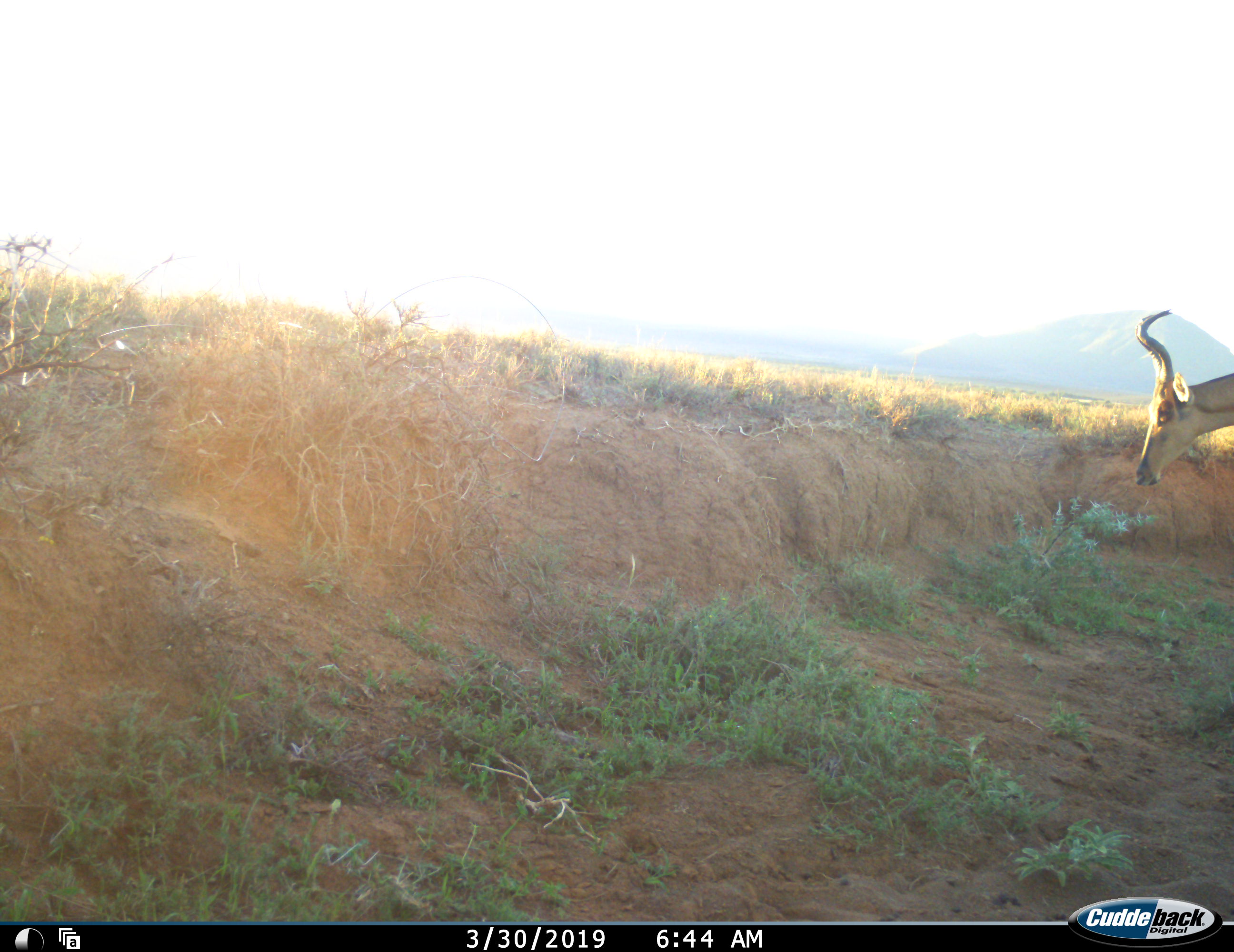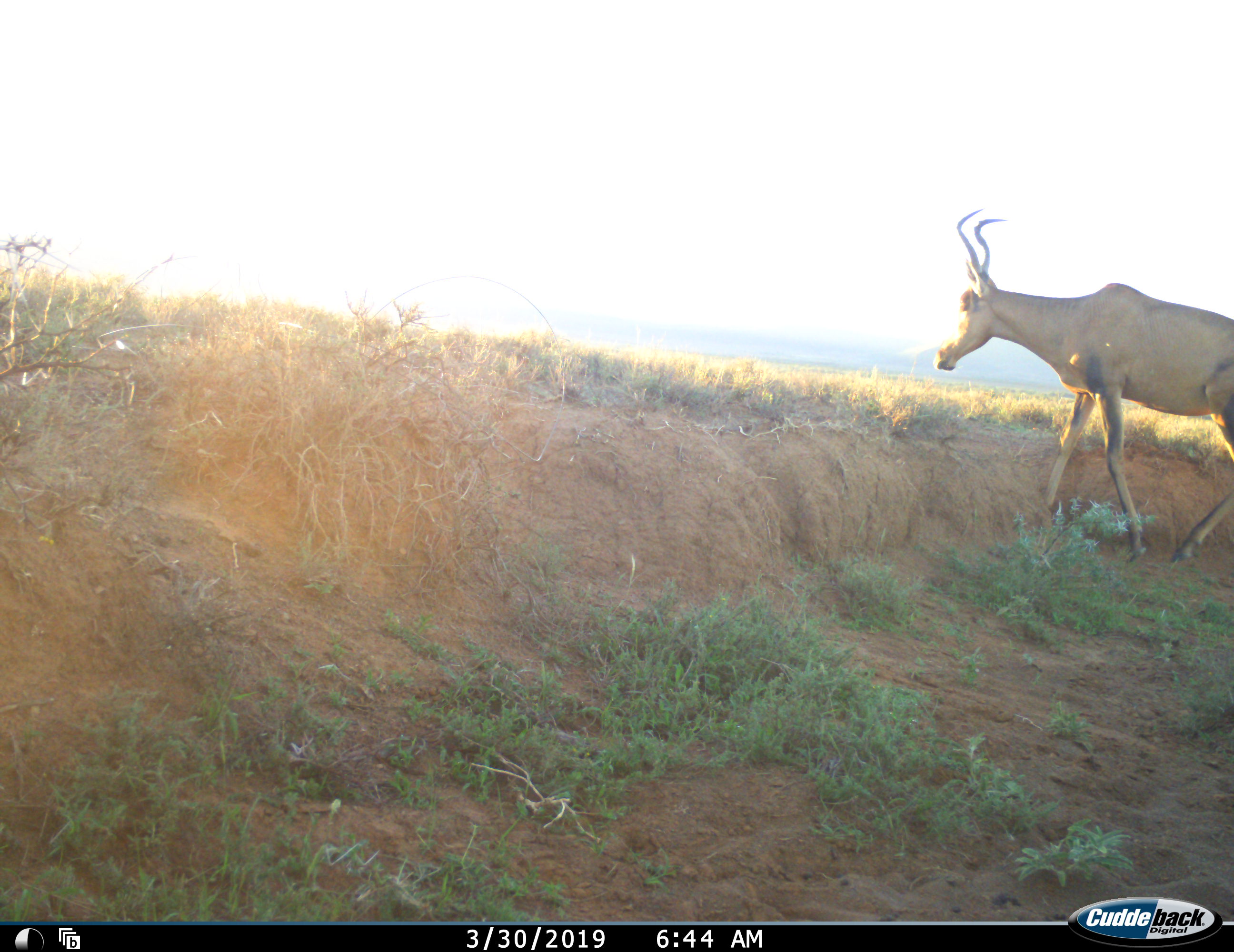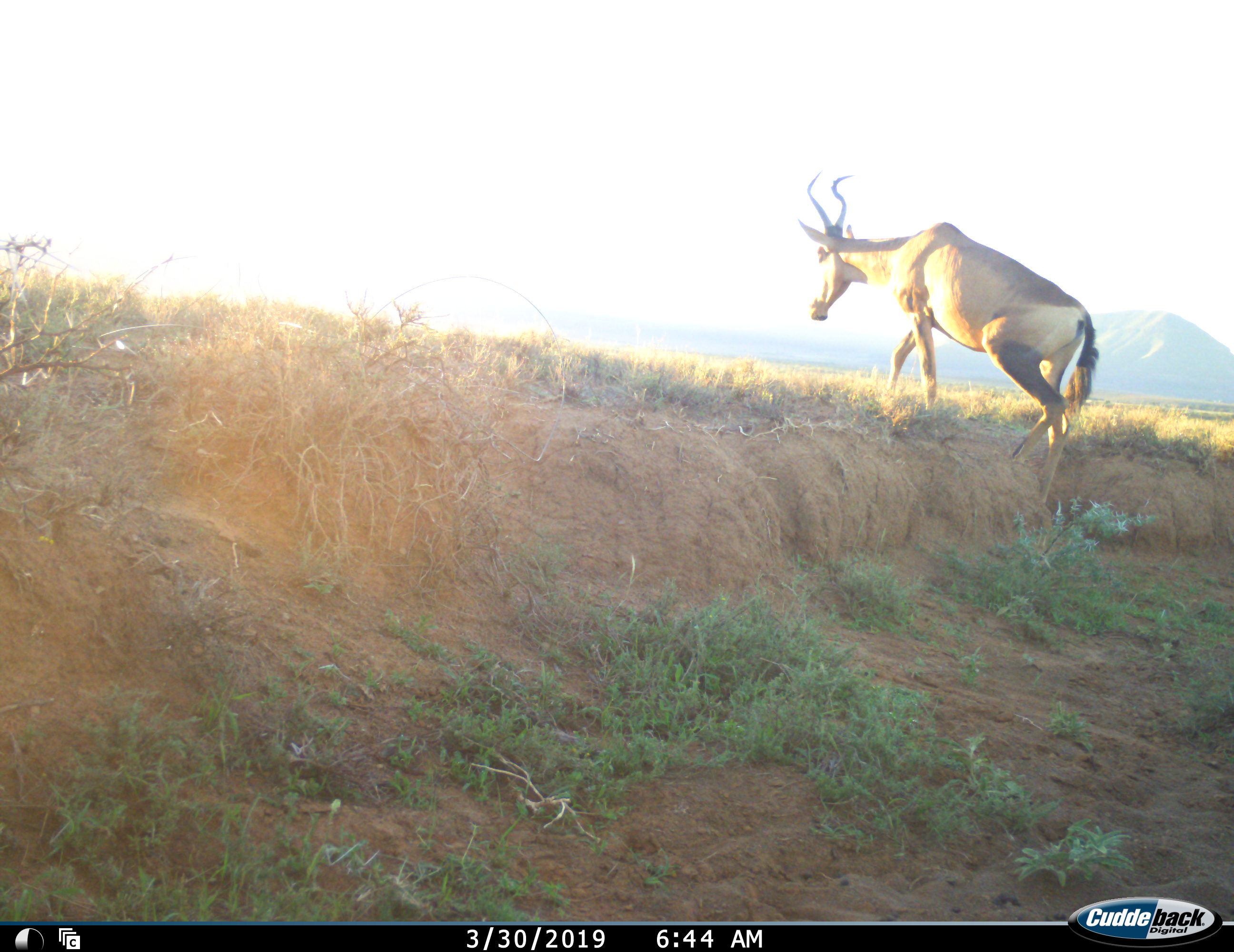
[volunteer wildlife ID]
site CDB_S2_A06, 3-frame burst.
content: unidentified animal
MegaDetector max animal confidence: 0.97